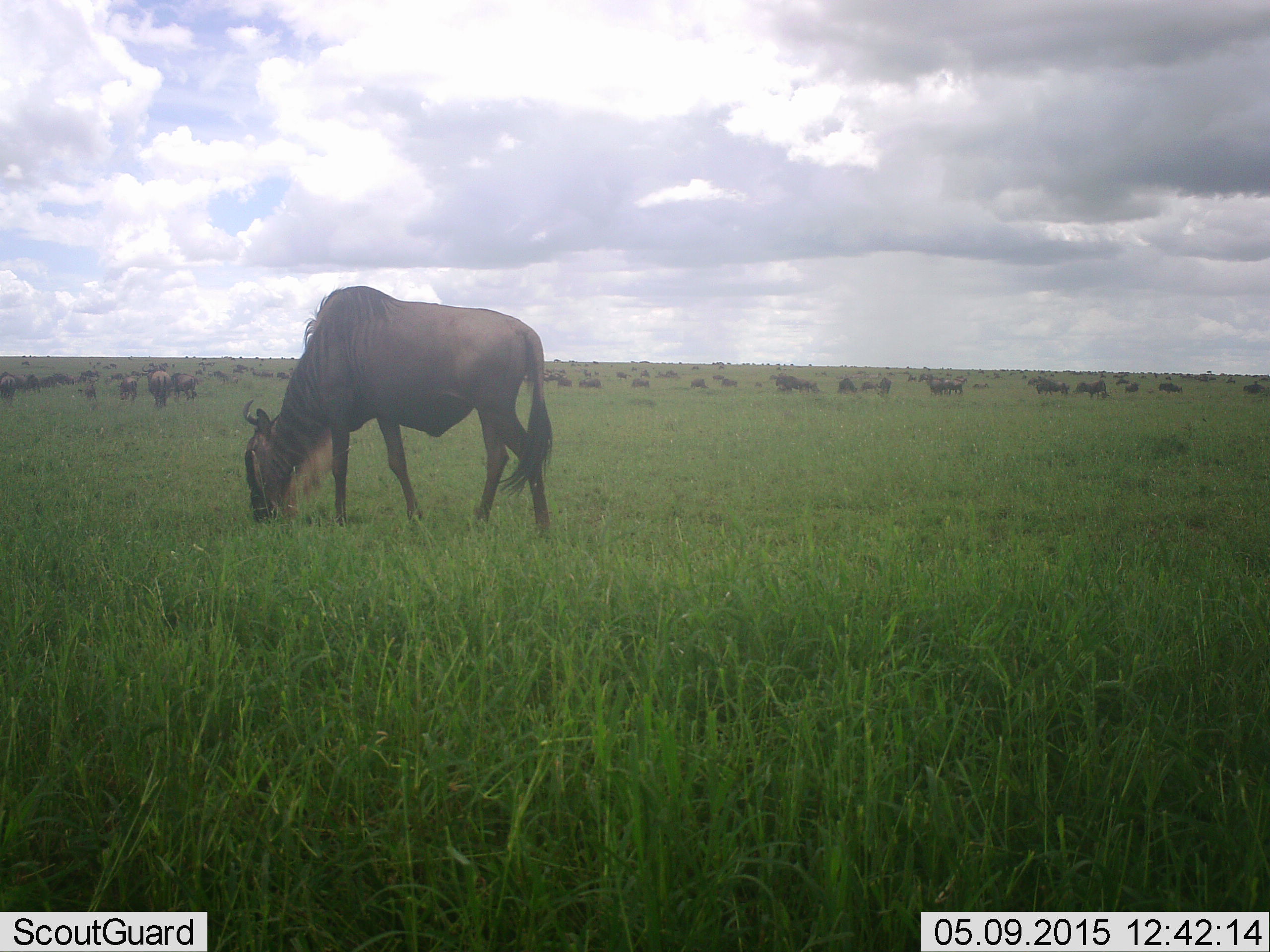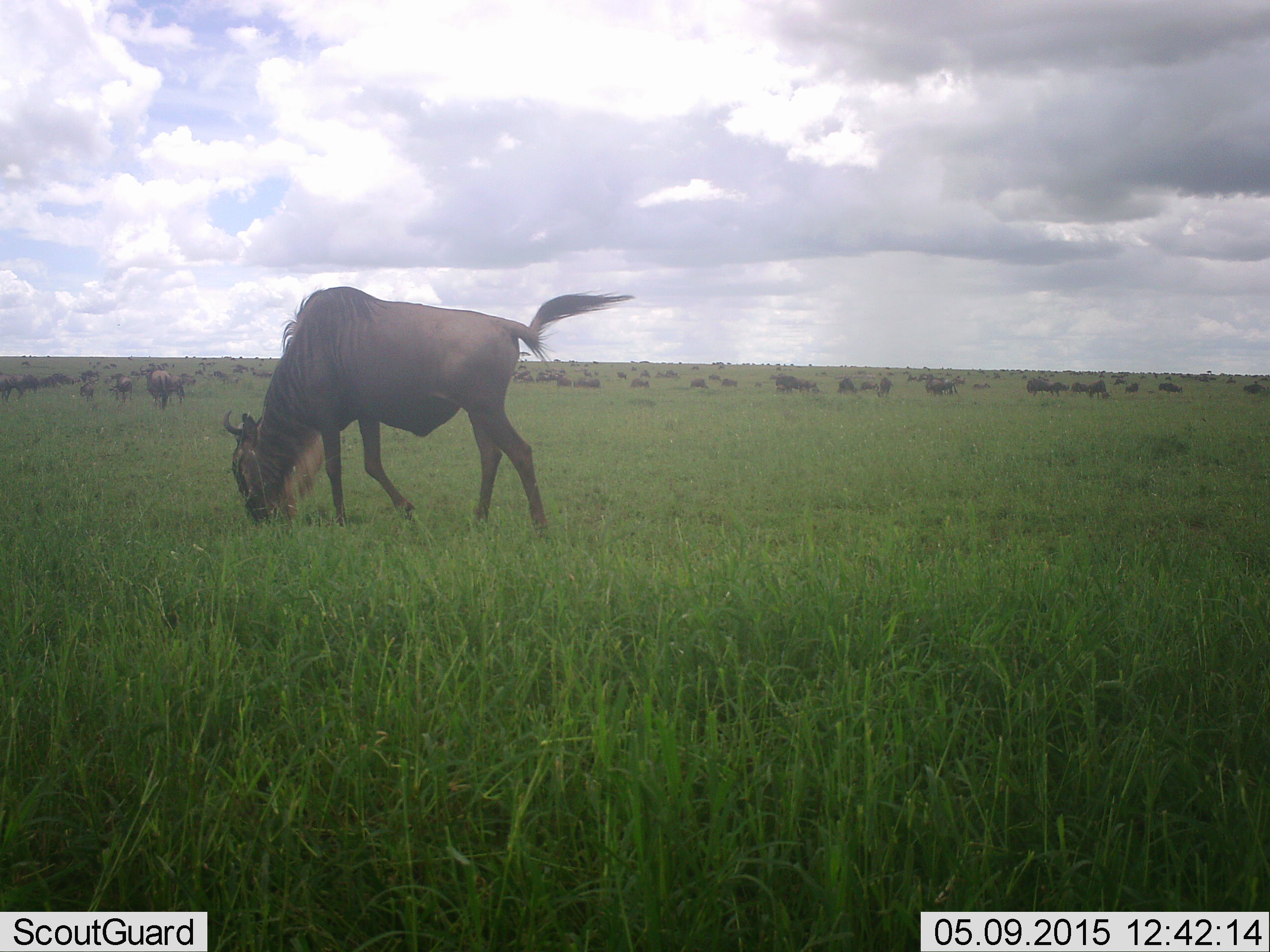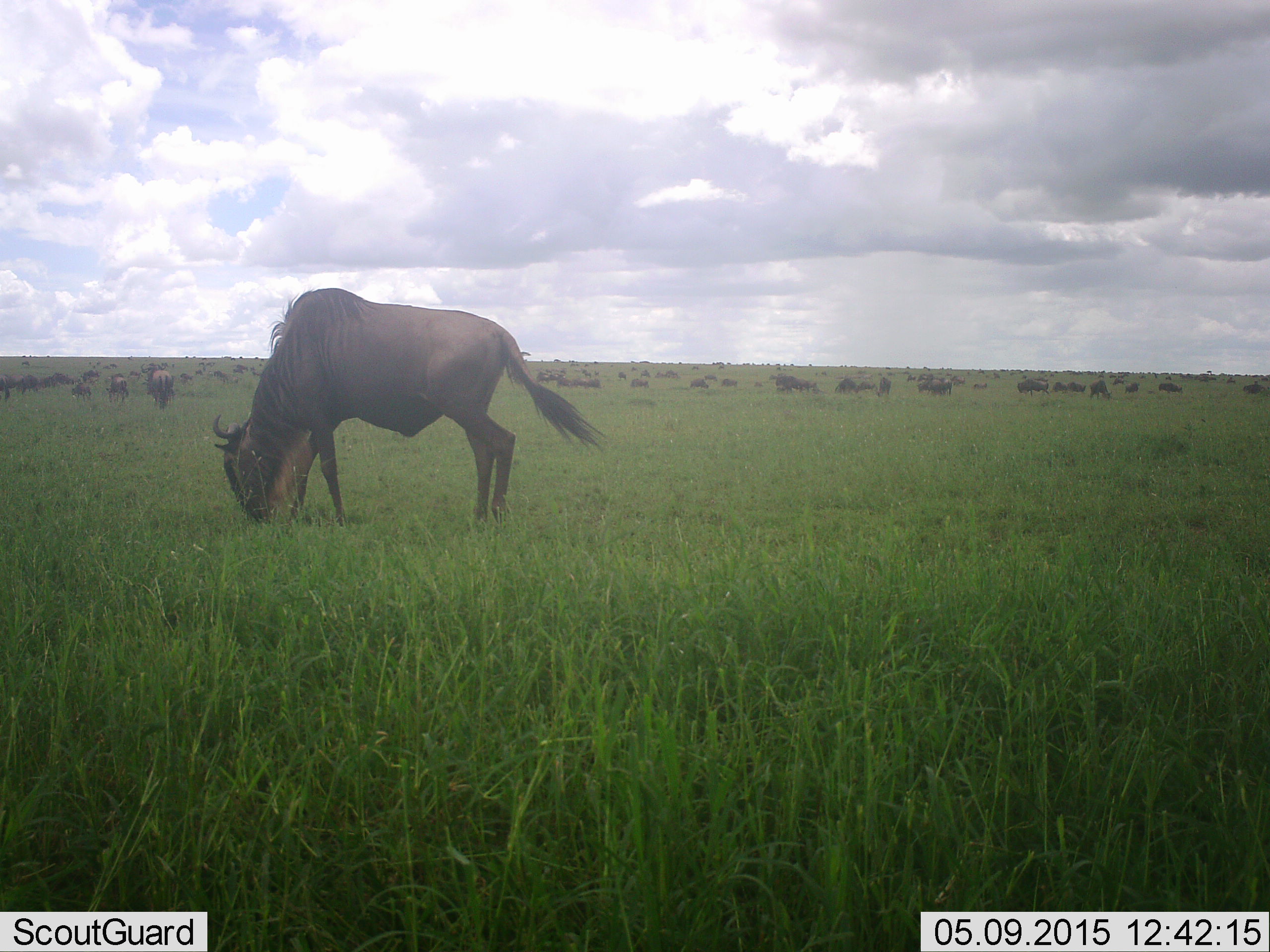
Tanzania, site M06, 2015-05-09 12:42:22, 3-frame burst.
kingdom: Animalia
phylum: Chordata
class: Mammalia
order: Artiodactyla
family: Bovidae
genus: Connochaetes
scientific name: Connochaetes taurinus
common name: blue wildebeest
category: wildebeest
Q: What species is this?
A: Wildebeest (blue wildebeest) (Connochaetes taurinus).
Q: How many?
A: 11-50.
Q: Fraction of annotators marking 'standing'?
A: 40%.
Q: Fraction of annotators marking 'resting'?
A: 10%.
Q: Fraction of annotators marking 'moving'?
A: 50%.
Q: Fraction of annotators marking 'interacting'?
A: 0%.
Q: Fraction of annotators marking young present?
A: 0%.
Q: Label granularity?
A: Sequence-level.